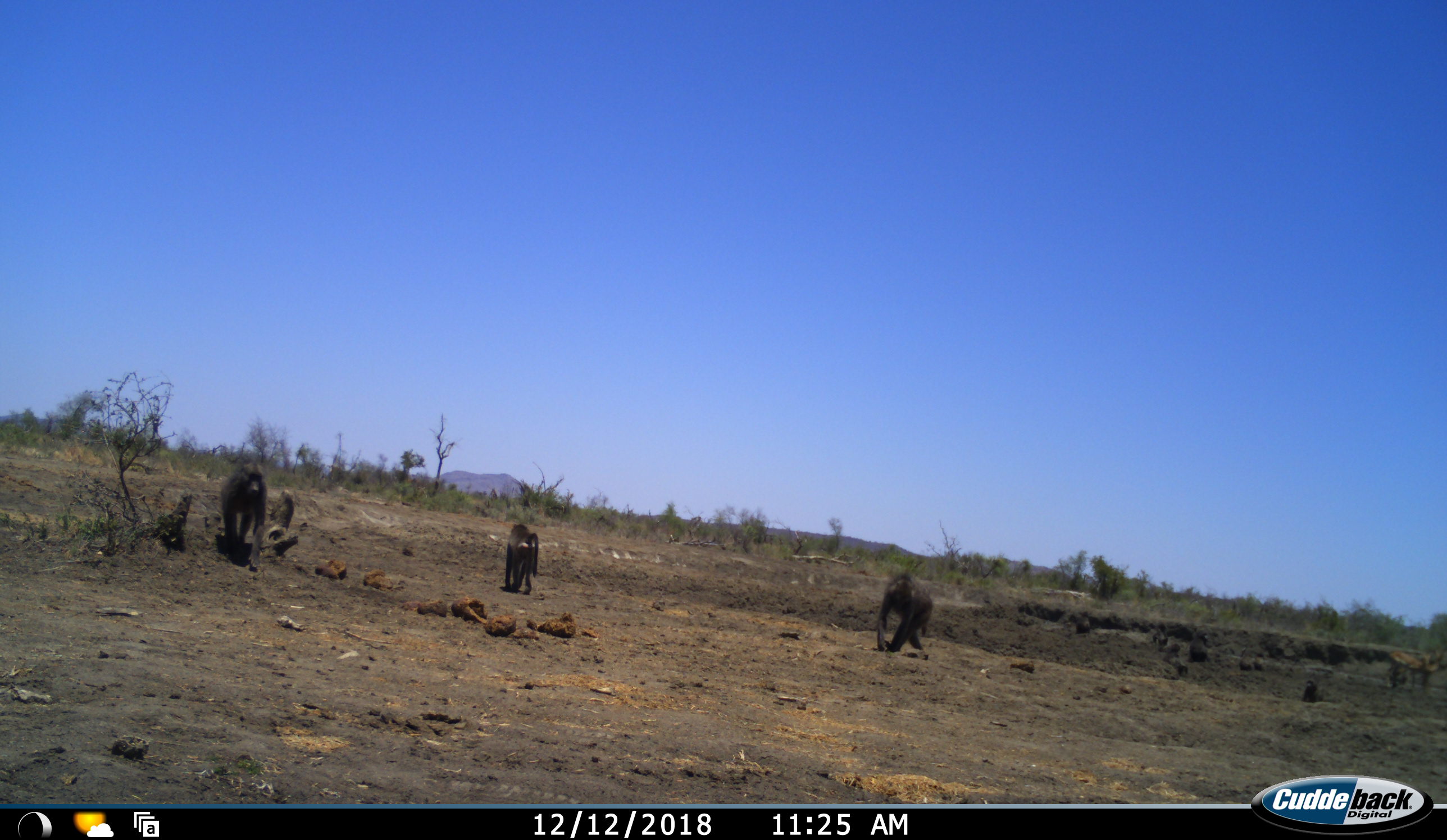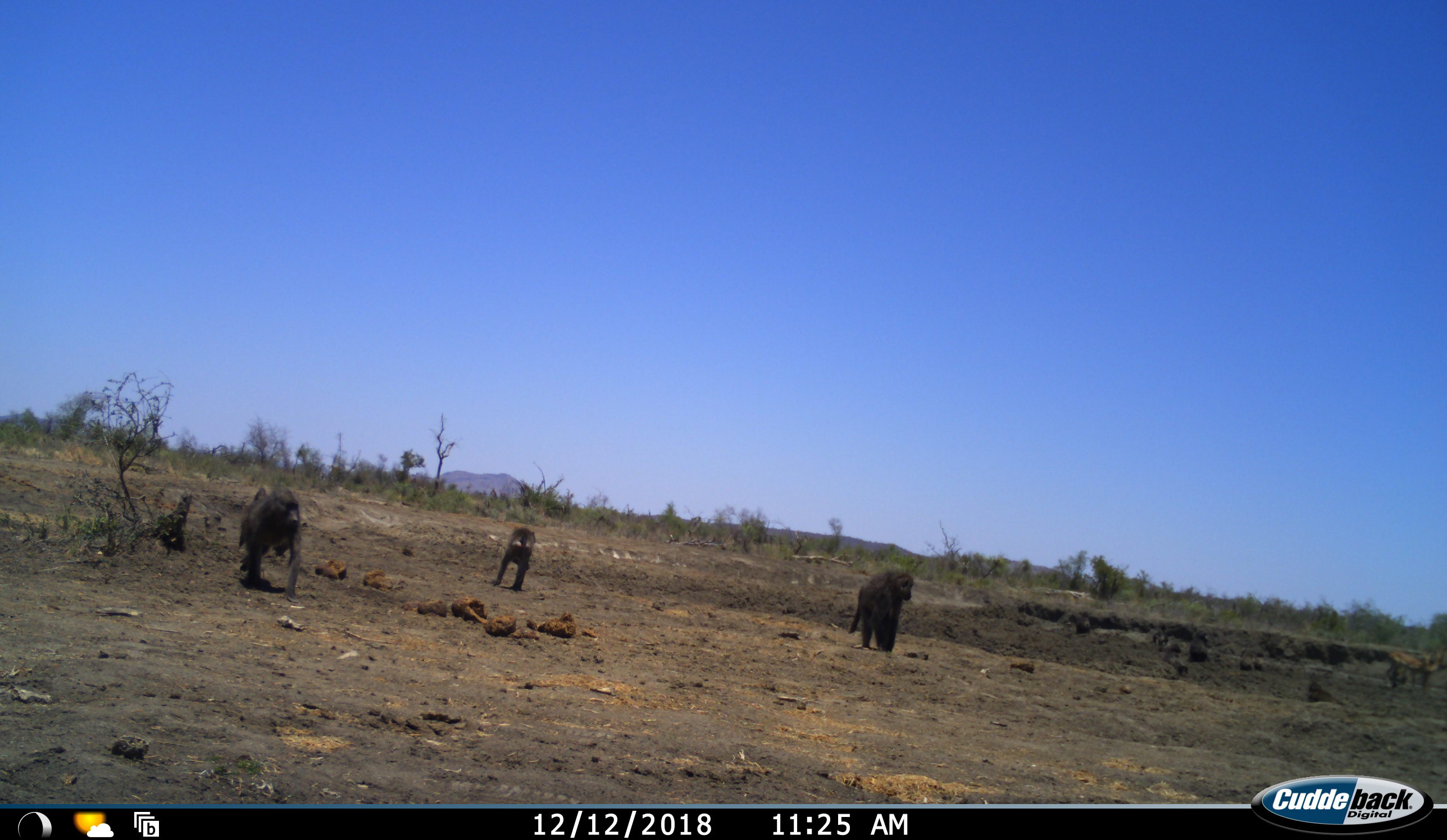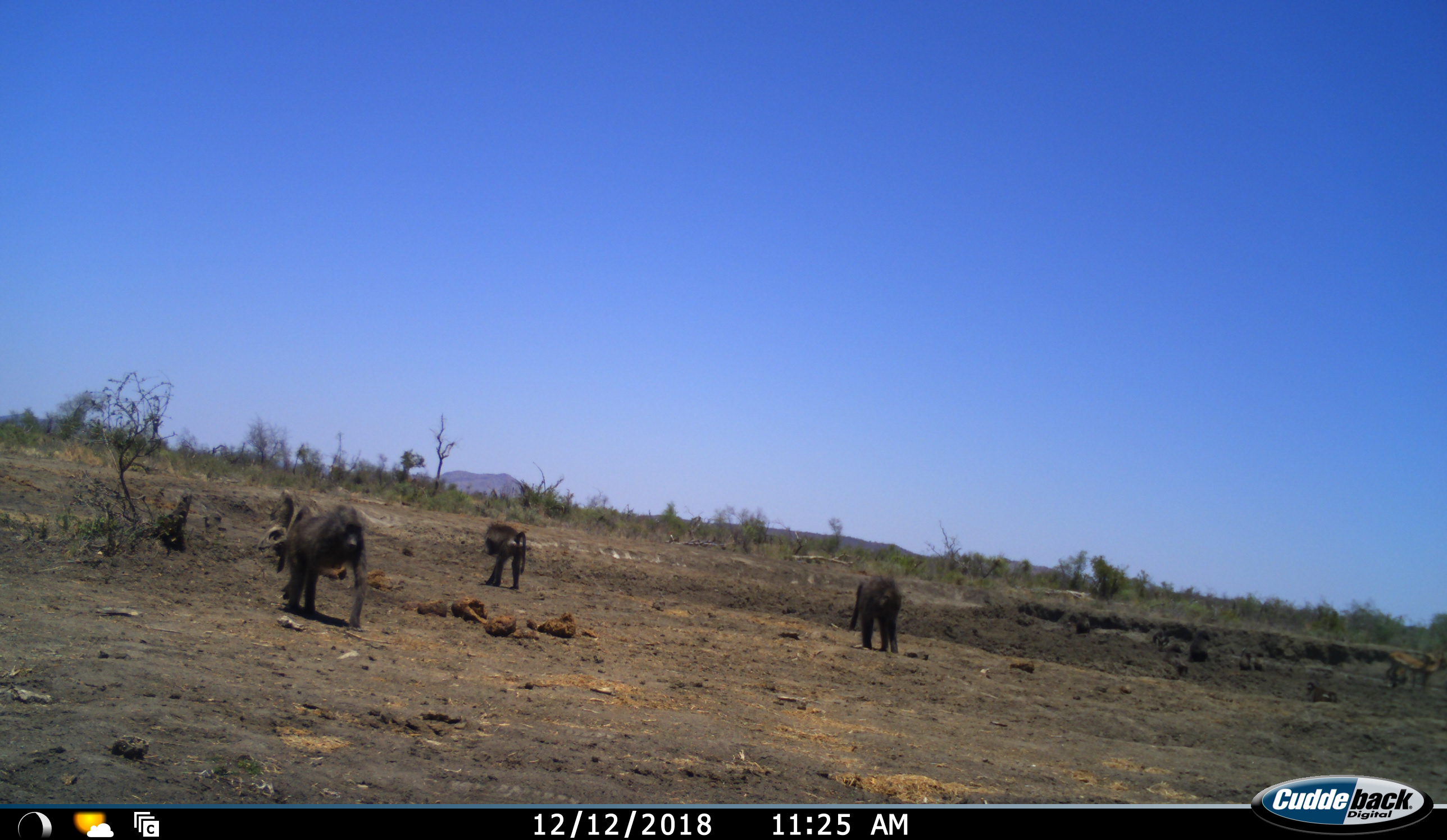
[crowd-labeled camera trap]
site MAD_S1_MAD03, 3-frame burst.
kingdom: Animalia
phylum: Chordata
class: Mammalia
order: Primates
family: Cercopithecidae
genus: Papio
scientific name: Papio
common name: baboon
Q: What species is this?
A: Baboon (Papio).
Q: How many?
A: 4.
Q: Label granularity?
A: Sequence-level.